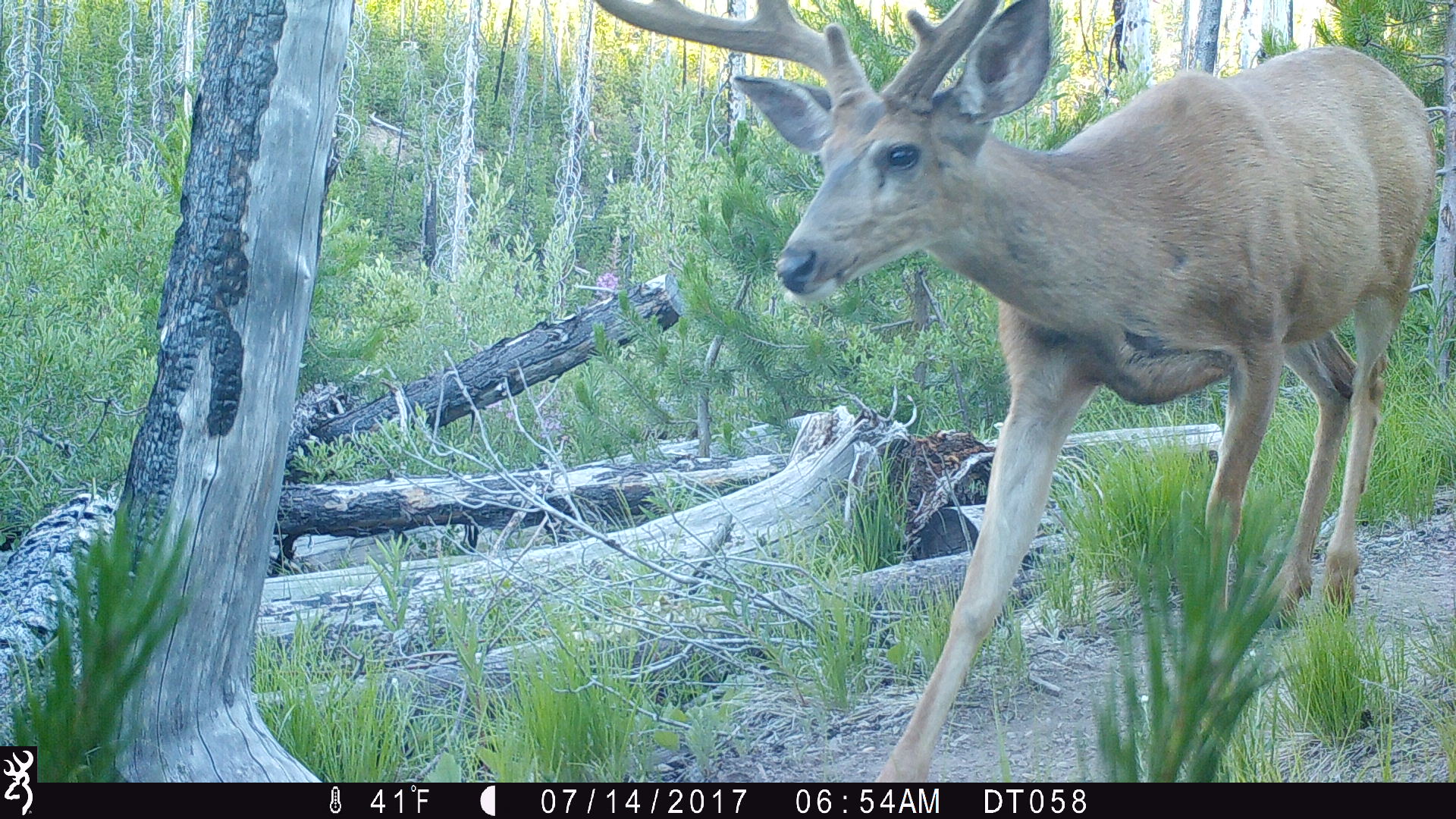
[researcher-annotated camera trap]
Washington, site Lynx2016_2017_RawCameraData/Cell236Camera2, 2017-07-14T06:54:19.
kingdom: Animalia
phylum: Chordata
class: Mammalia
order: Artiodactyla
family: Cervidae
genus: Odocoileus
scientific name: Odocoileus hemionus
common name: mule deer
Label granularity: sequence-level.